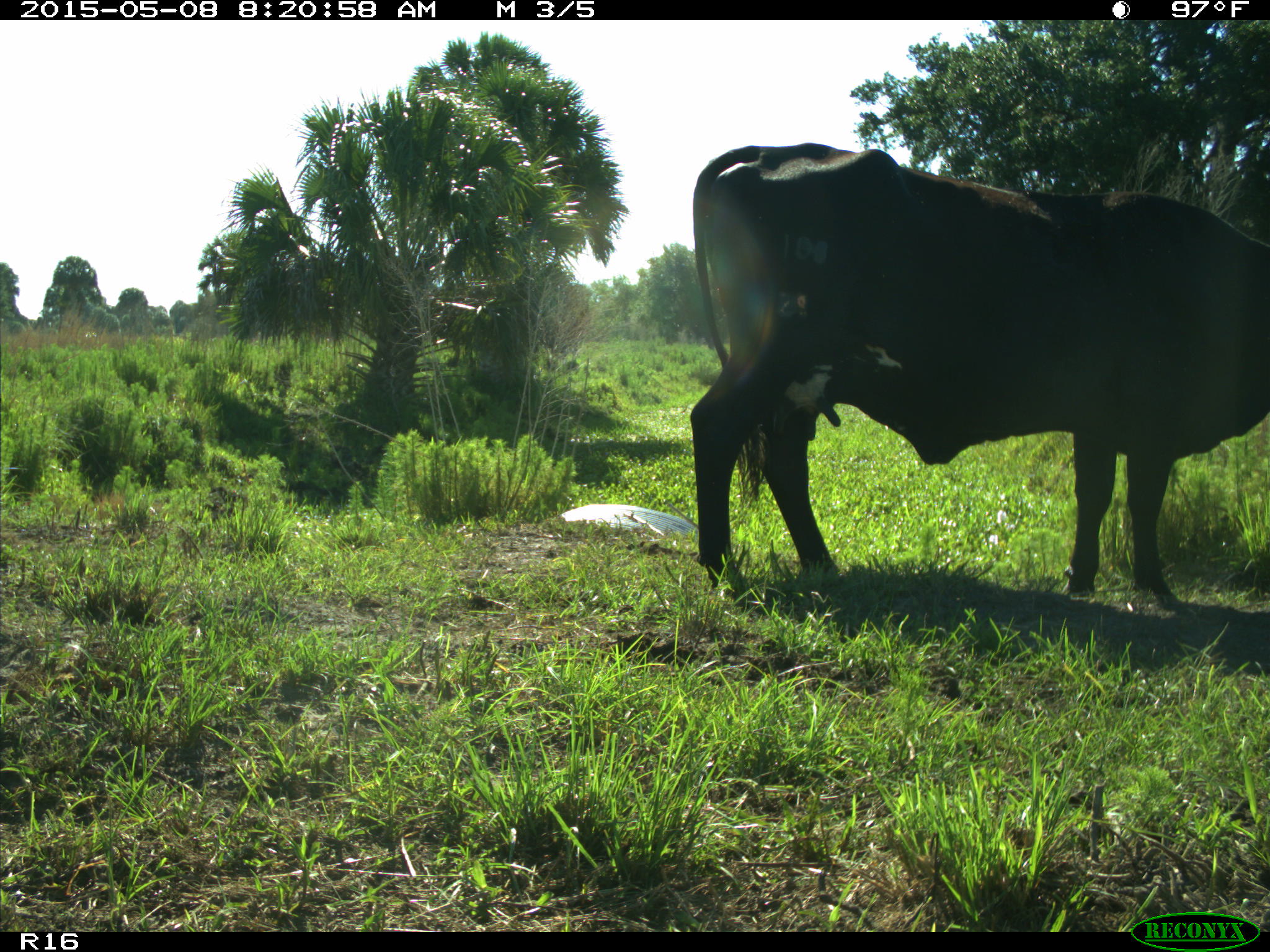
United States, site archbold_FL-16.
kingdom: Animalia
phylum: Chordata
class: Mammalia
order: Artiodactyla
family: Bovidae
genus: Bos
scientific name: Bos taurus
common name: domestic cow